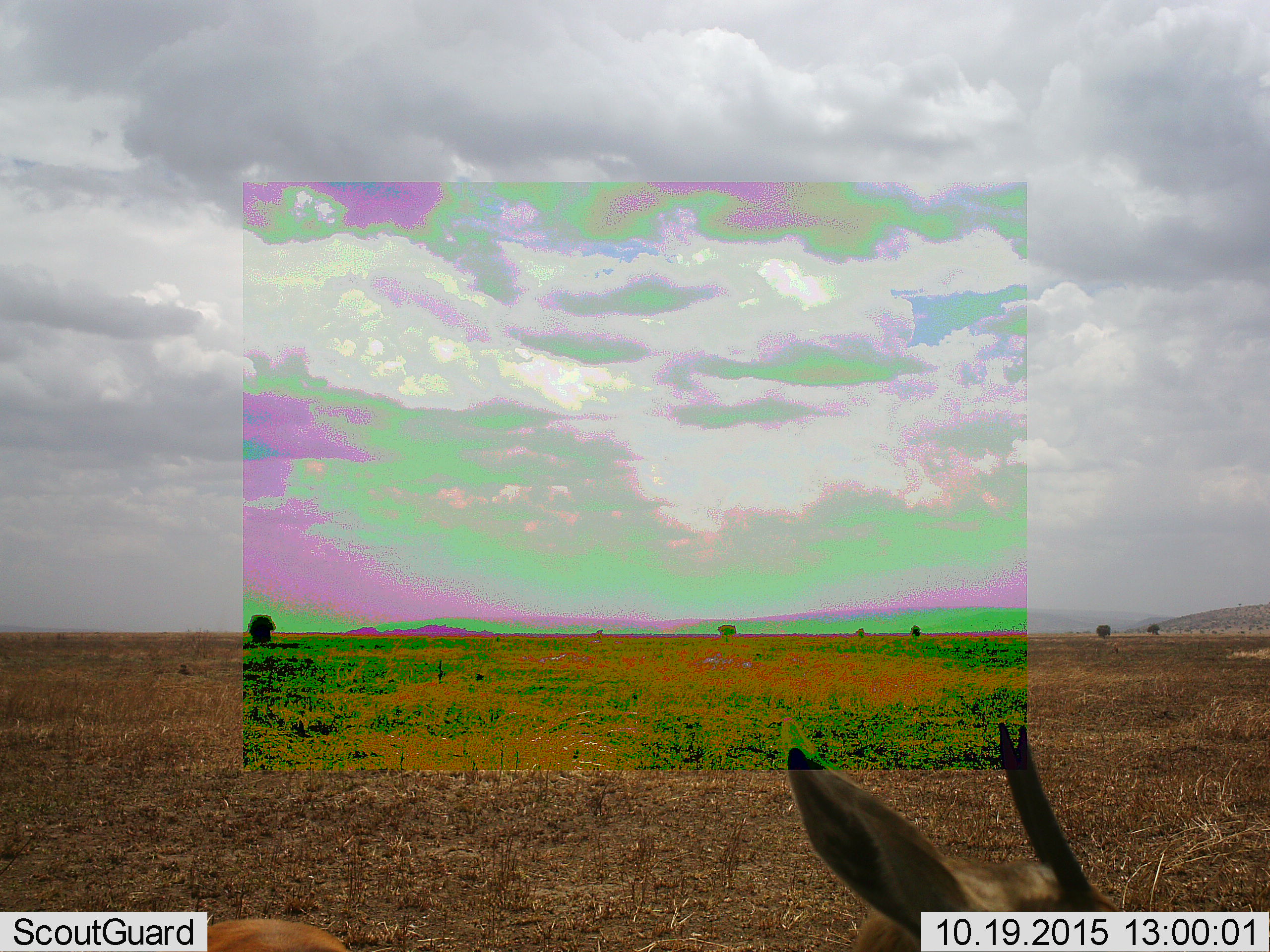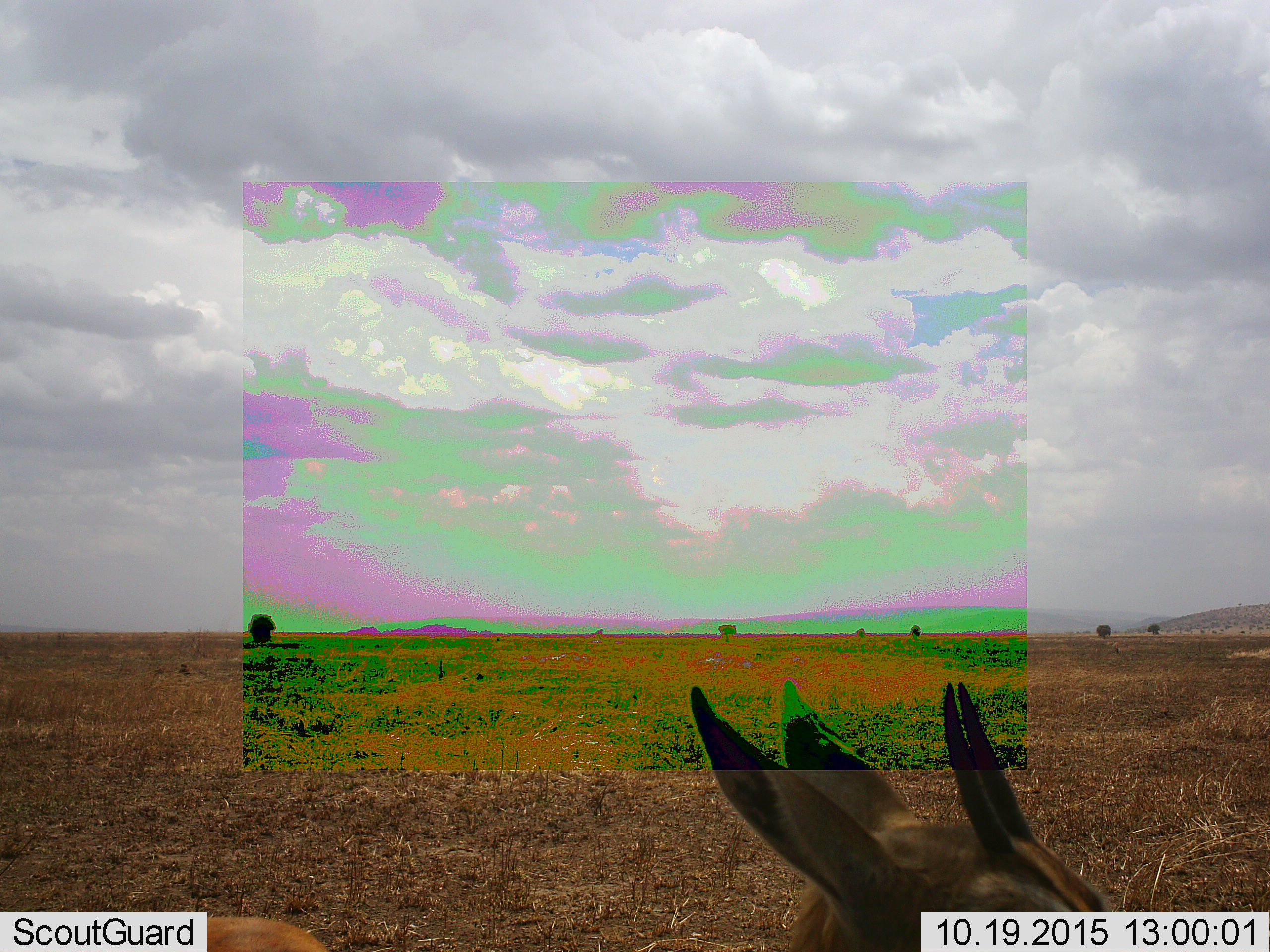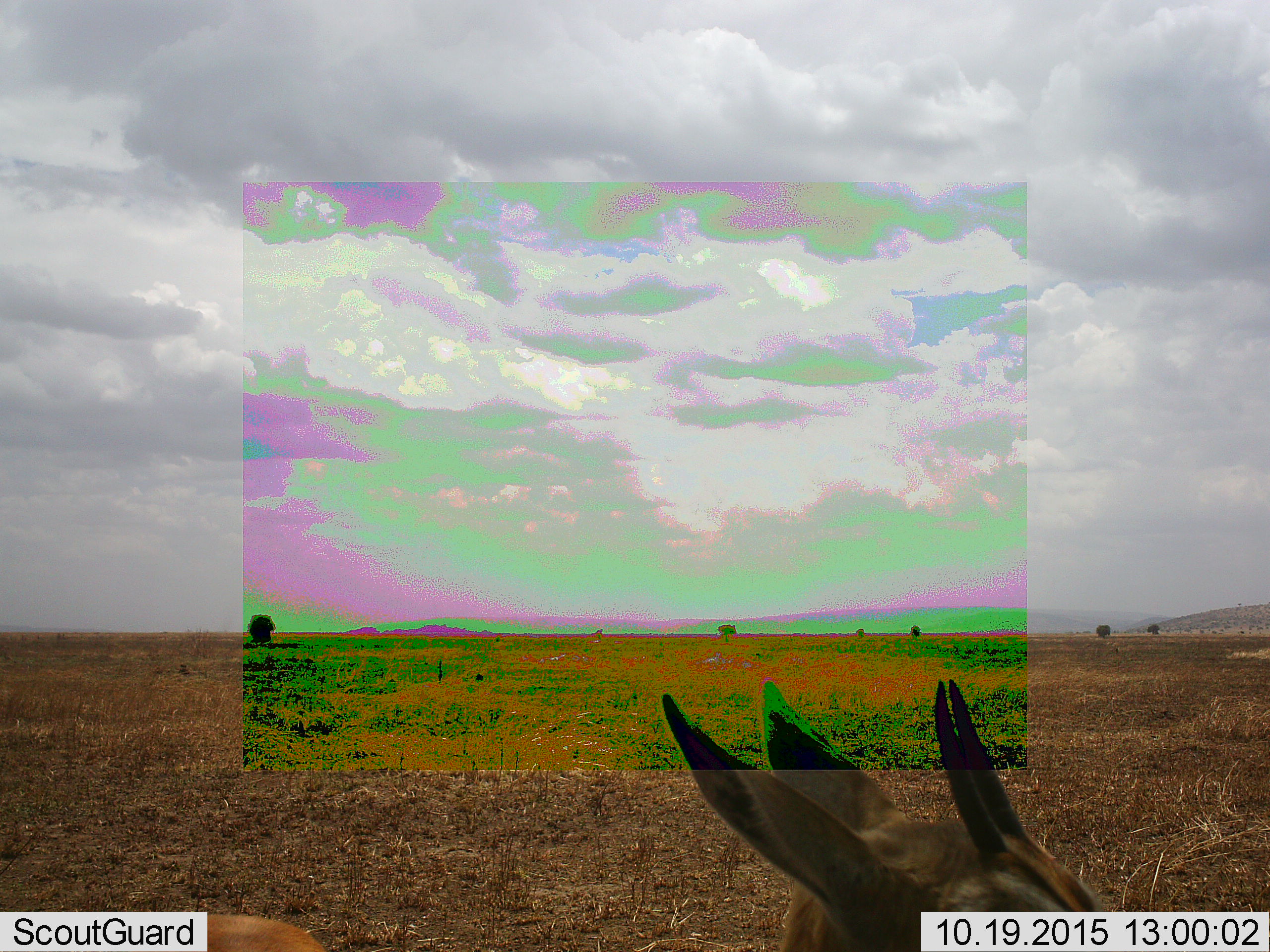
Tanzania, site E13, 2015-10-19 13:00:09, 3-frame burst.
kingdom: Animalia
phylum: Chordata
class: Mammalia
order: Artiodactyla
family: Bovidae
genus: Eudorcas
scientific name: Eudorcas thomsonii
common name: thomson's gazelle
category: gazellethomsons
Gazellethomsons (thomson's gazelle) (Eudorcas thomsonii), count 1. Behavior (volunteer vote fractions): standing 100%, resting 0%, moving 8%, interacting 0%. Young present (vote fraction): 0%. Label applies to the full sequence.